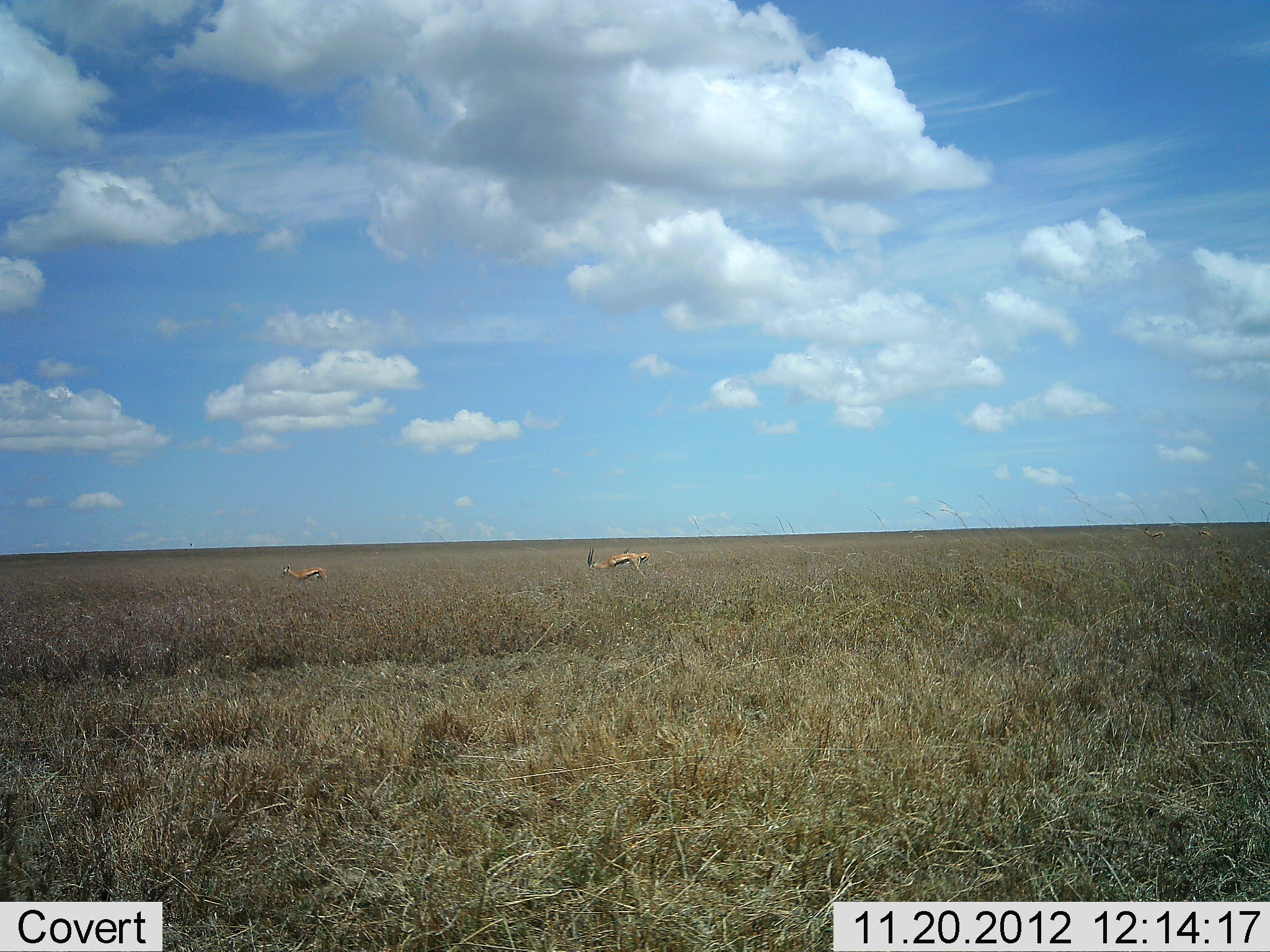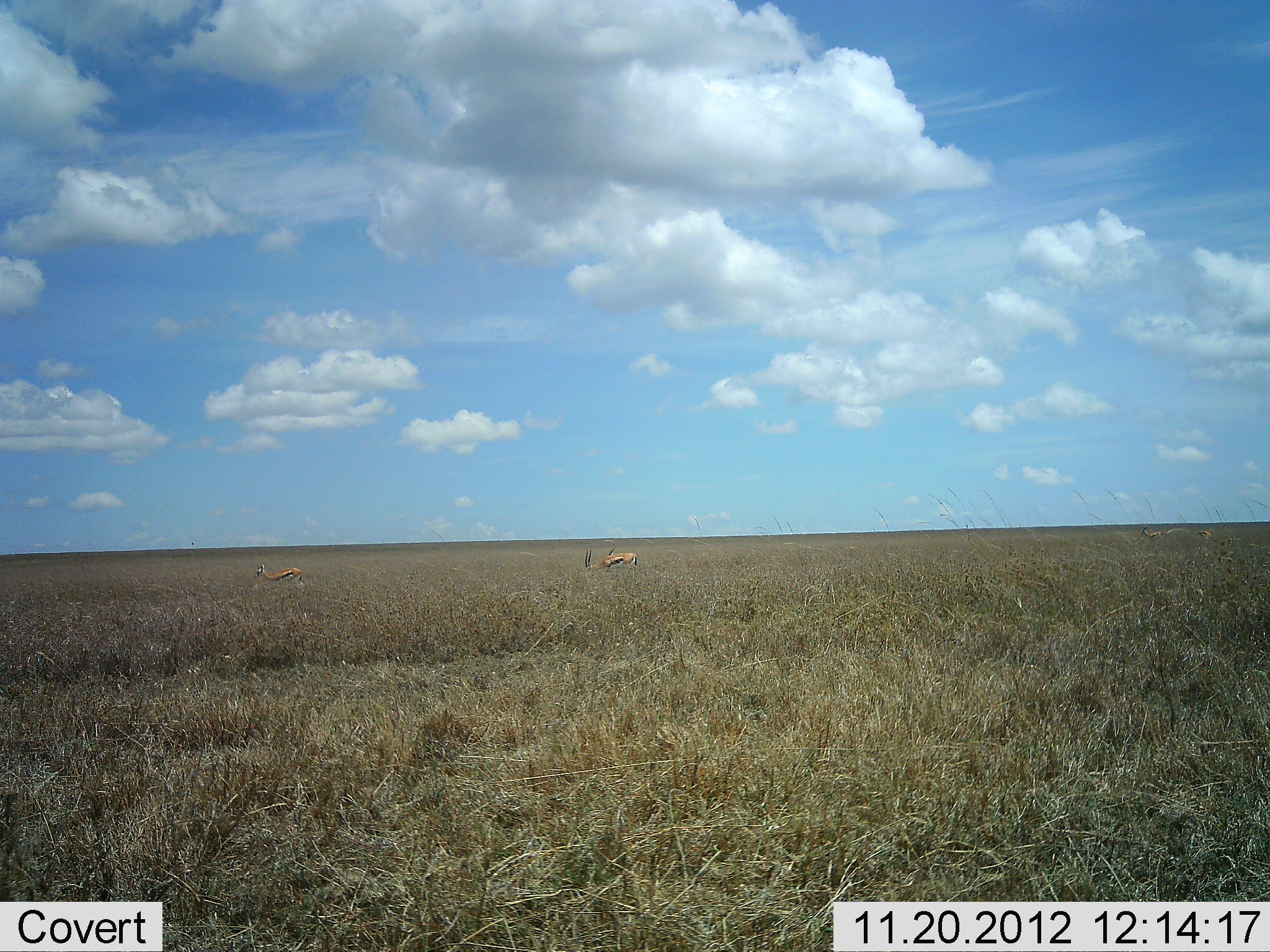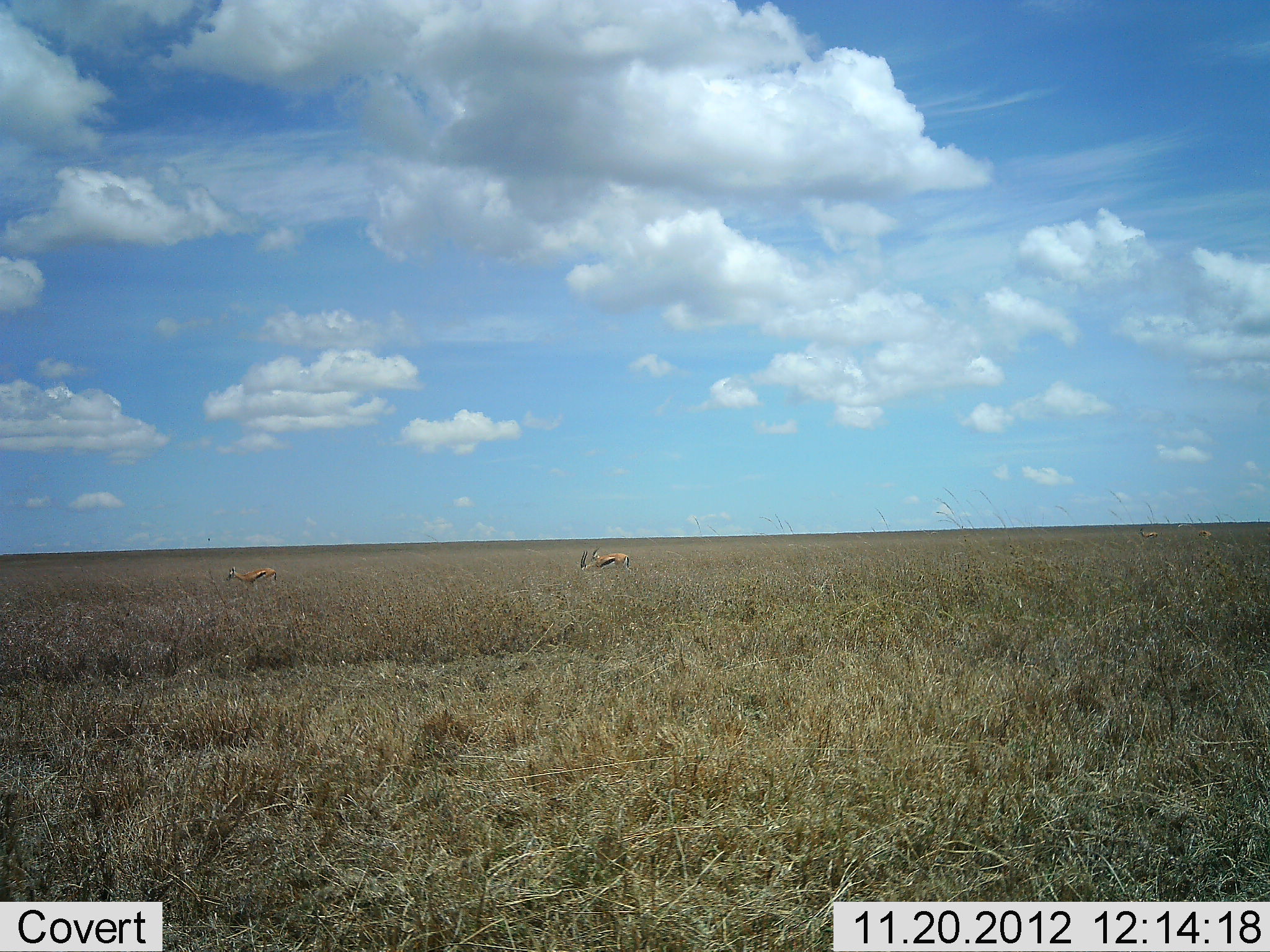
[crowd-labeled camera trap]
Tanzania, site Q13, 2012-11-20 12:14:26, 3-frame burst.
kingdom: Animalia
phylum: Chordata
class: Mammalia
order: Artiodactyla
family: Bovidae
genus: Eudorcas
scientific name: Eudorcas thomsonii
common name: thomson's gazelle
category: gazellethomsons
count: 2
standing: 24%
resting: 0%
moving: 65%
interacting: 0%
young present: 0%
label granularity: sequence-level